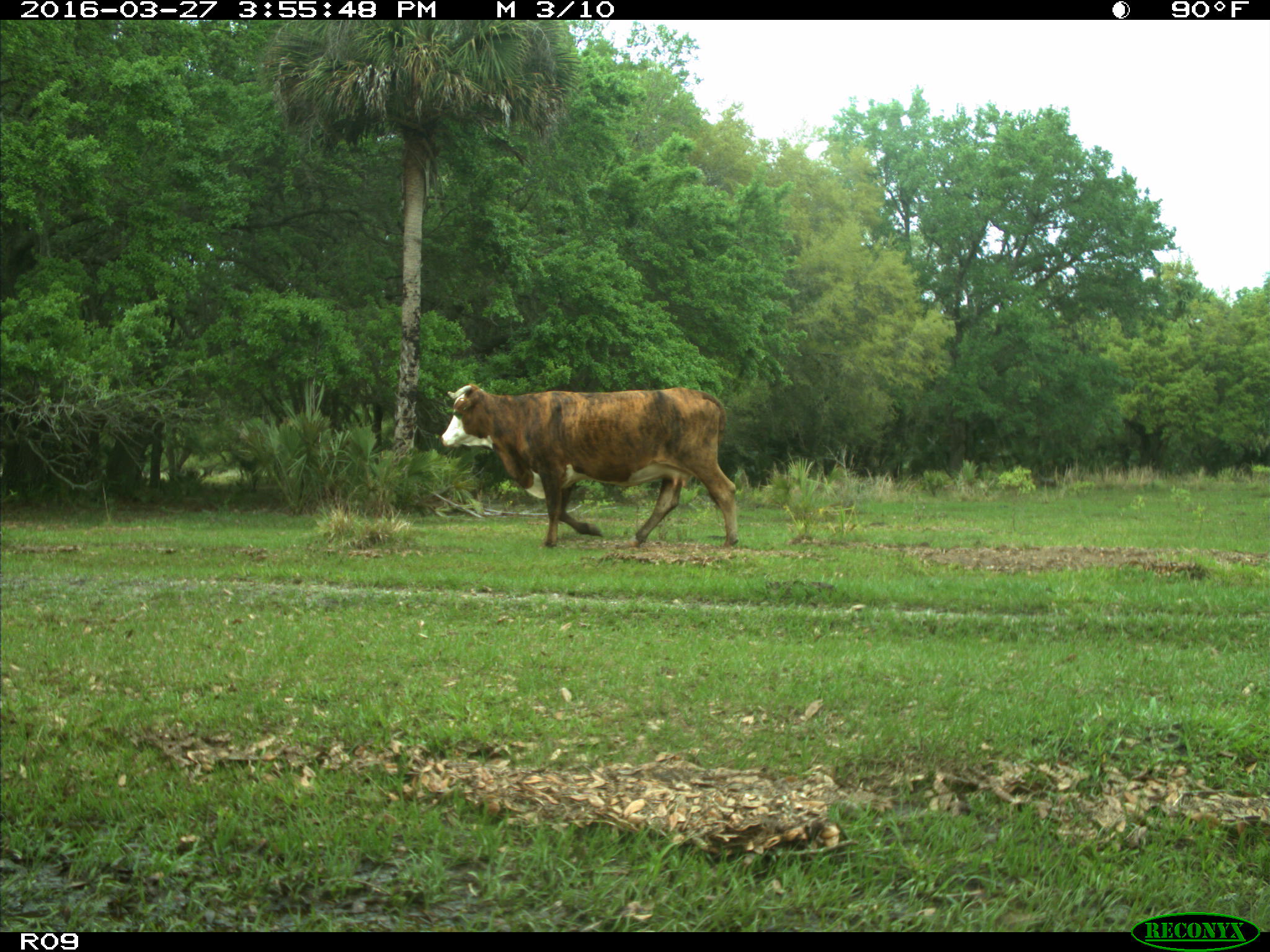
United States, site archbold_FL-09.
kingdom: Animalia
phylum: Chordata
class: Mammalia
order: Artiodactyla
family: Bovidae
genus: Bos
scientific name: Bos taurus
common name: domestic cow